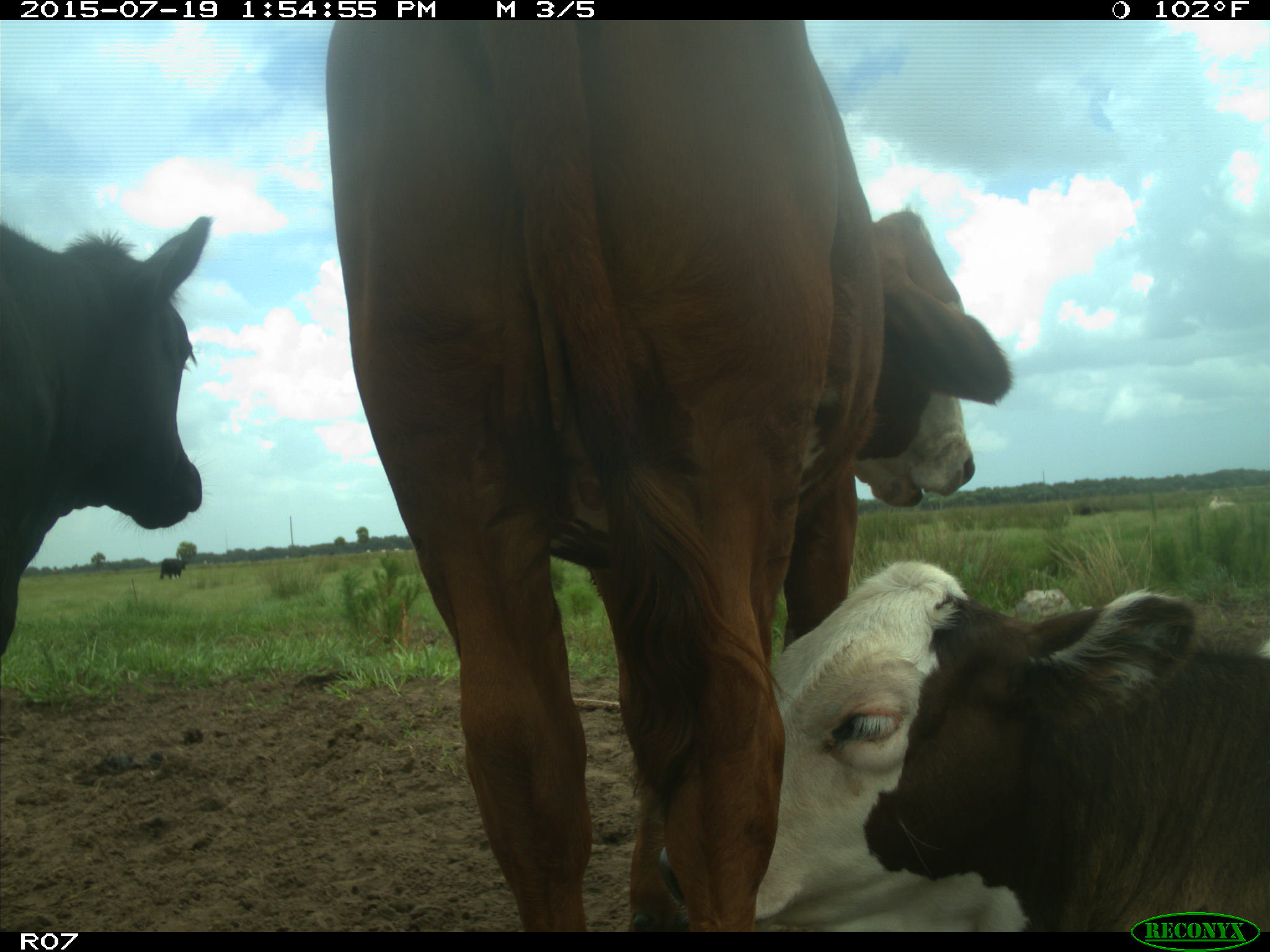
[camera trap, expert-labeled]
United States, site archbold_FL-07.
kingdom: Animalia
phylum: Chordata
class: Mammalia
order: Artiodactyla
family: Bovidae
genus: Bos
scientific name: Bos taurus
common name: domestic cow